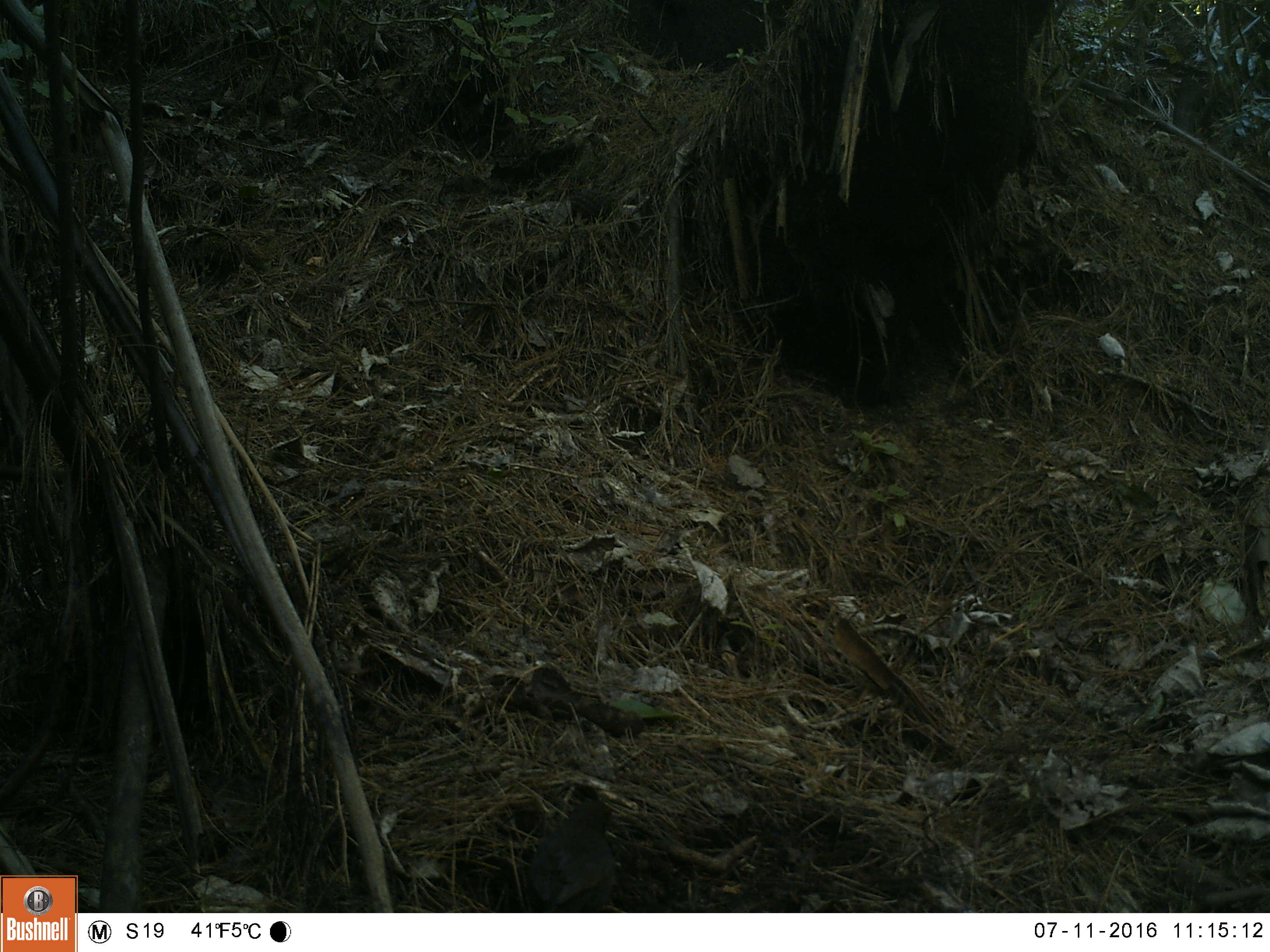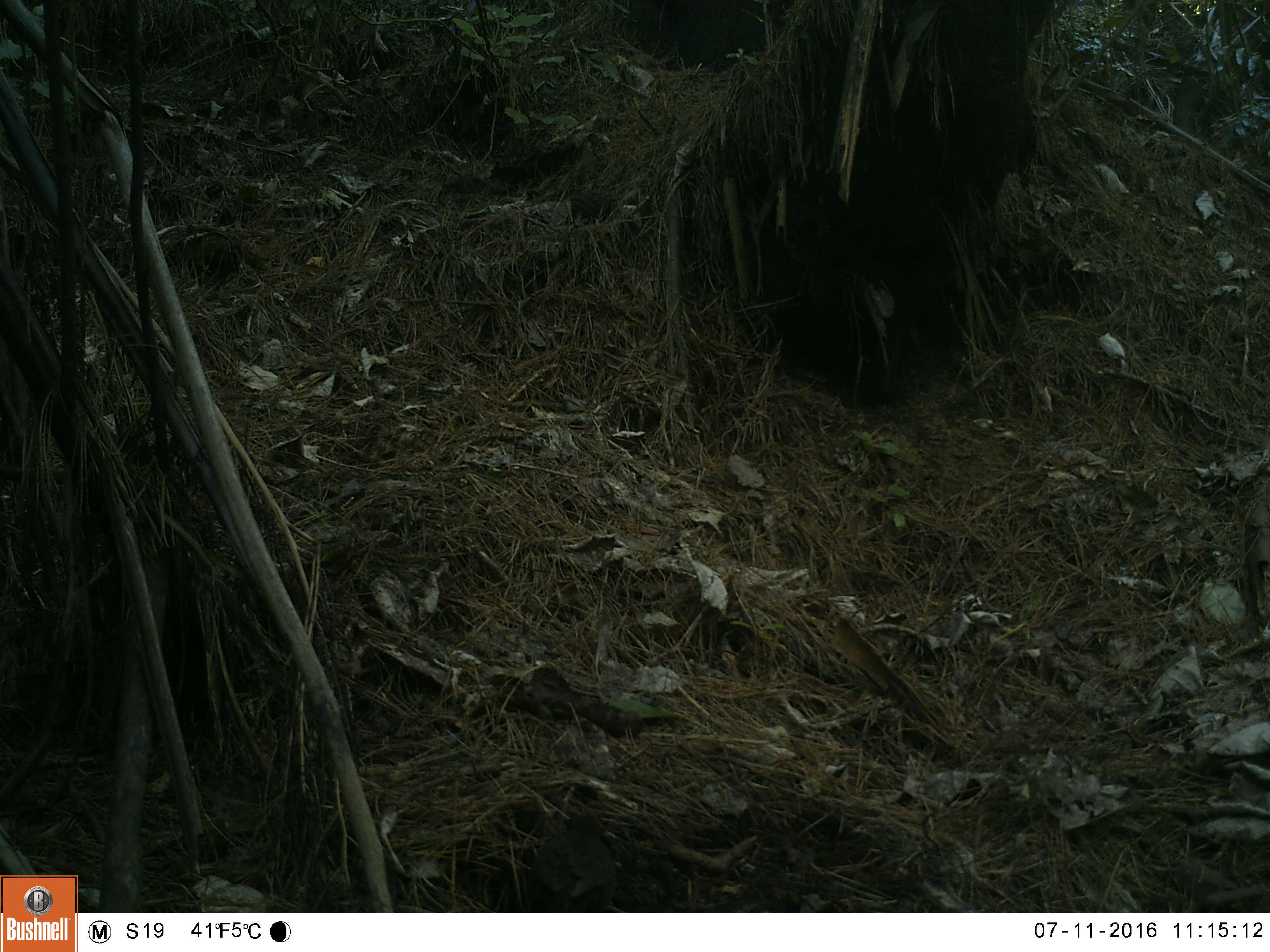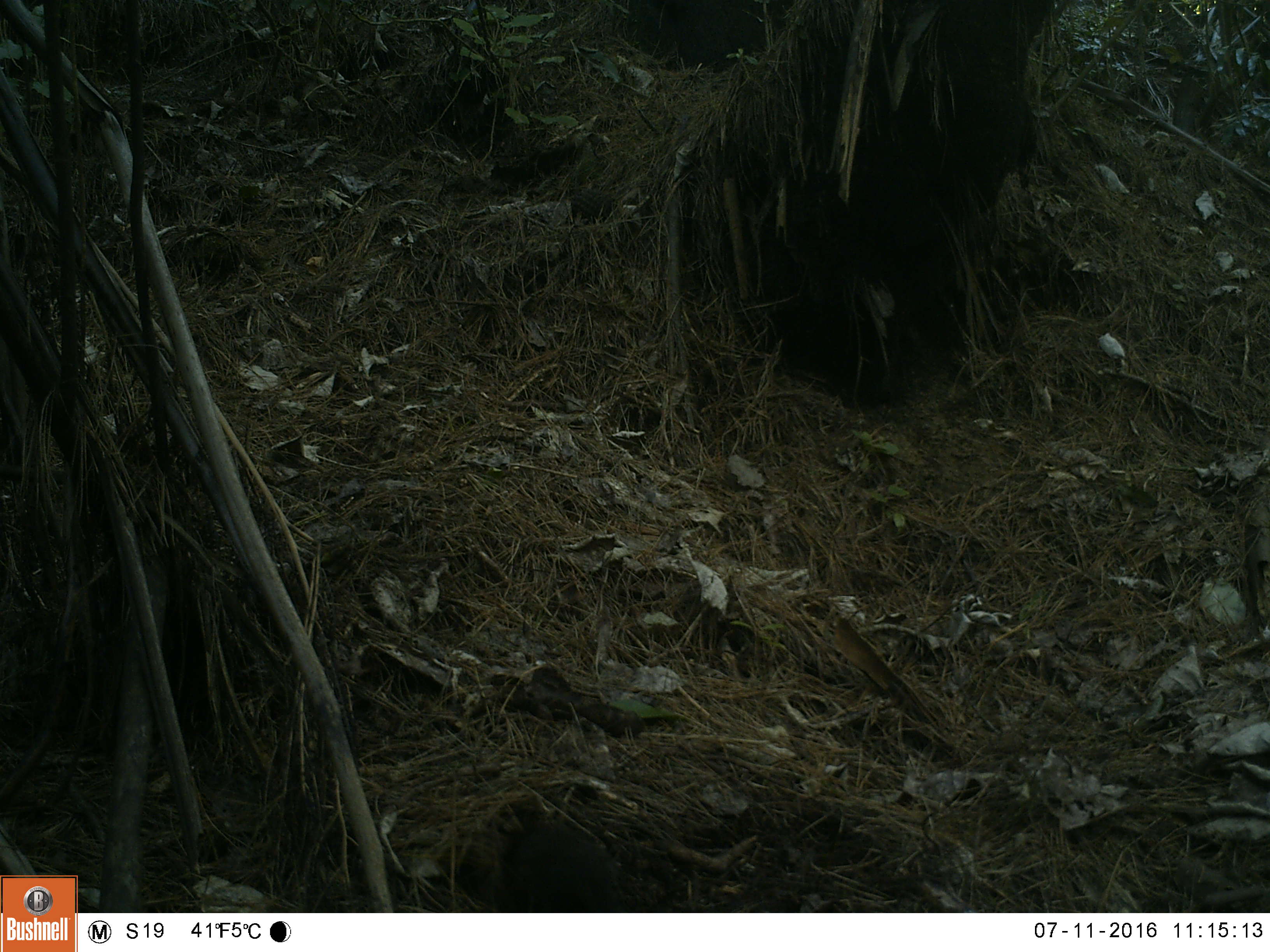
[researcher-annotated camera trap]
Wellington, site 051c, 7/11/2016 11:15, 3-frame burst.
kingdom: Animalia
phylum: Chordata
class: Aves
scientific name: Aves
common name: bird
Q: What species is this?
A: Bird (Aves).